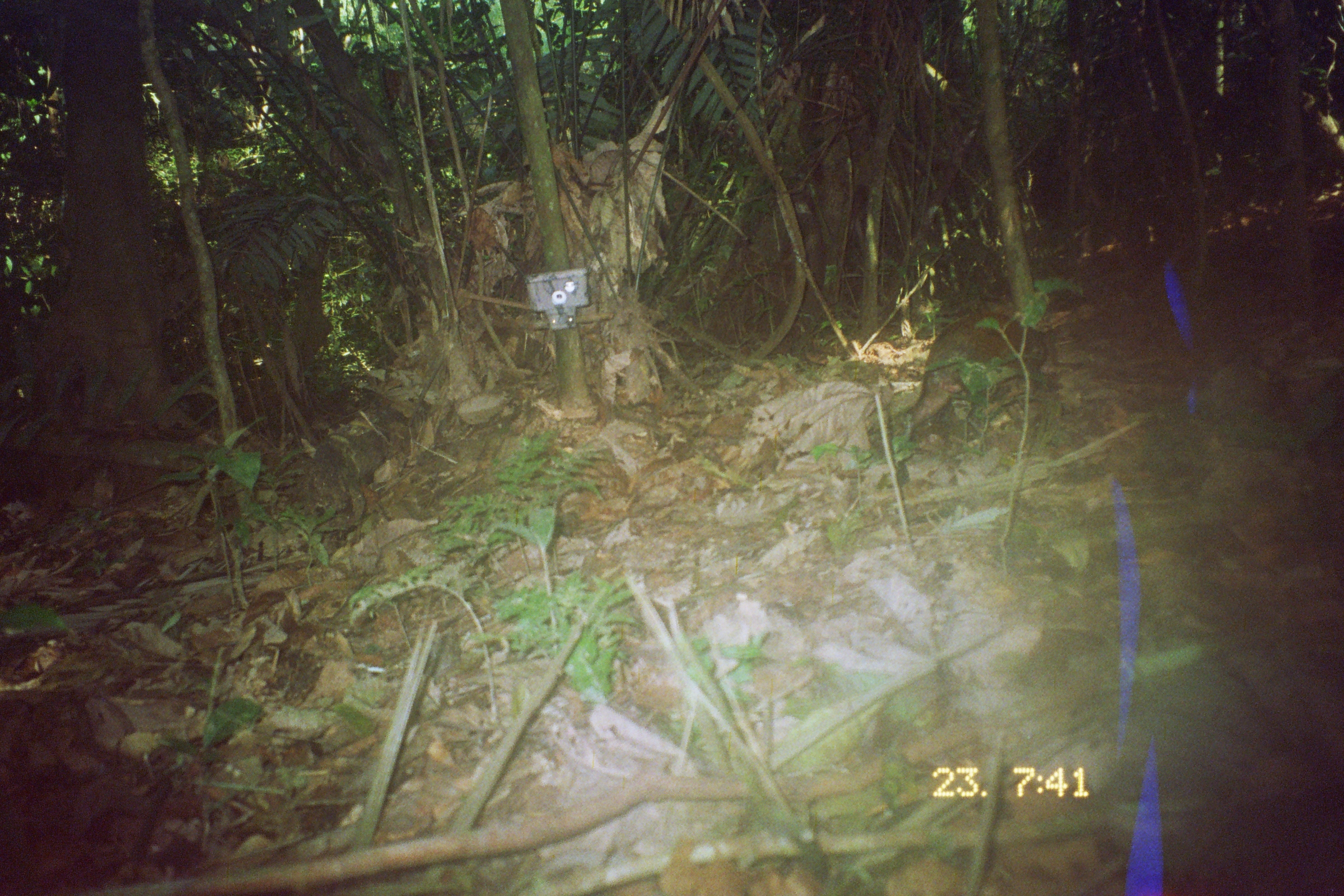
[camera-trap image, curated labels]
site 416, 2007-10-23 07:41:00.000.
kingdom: Animalia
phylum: Chordata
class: Mammalia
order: Rodentia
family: Dasyproctidae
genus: Dasyprocta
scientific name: Dasyprocta punctata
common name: central american agouti